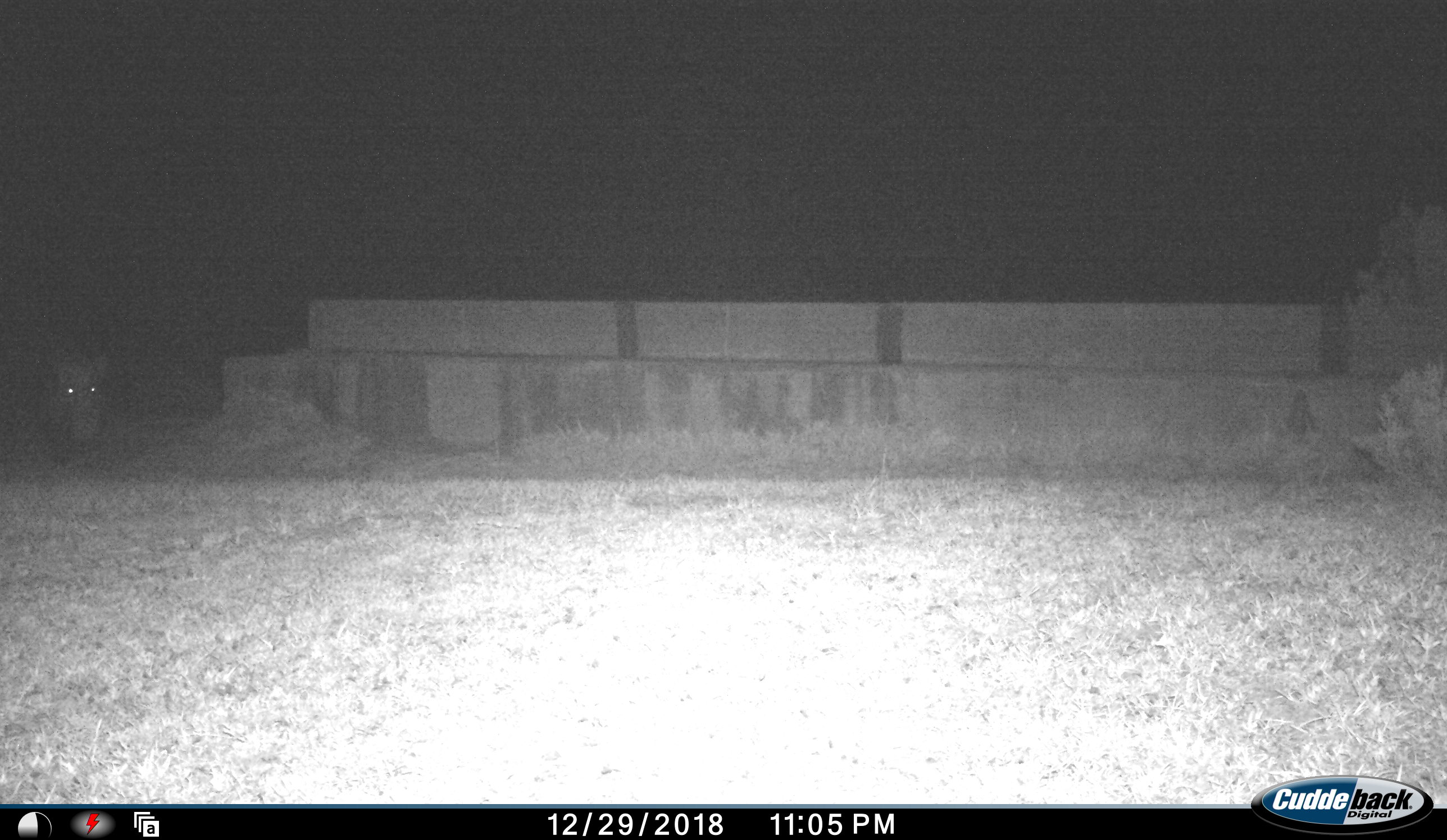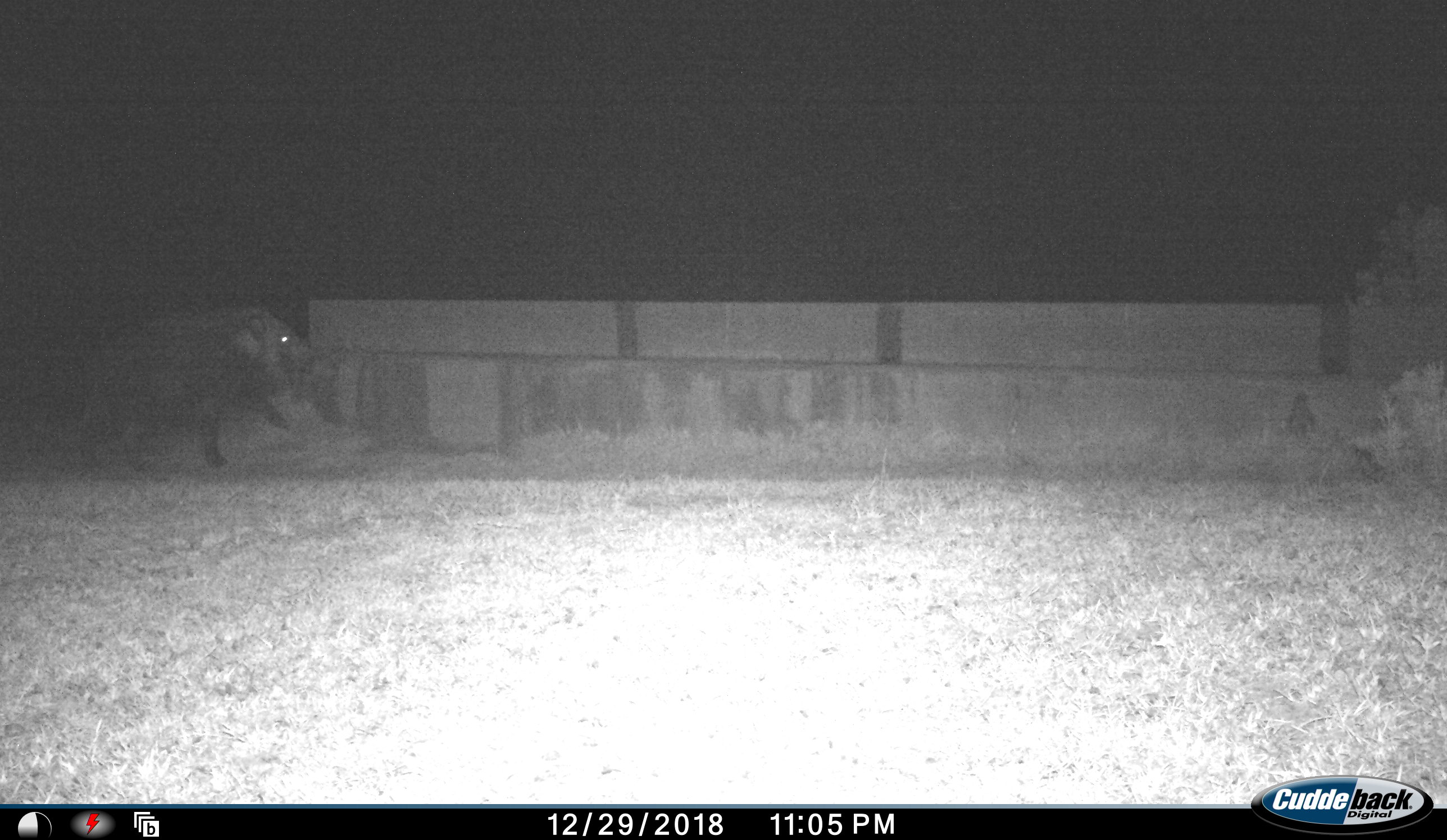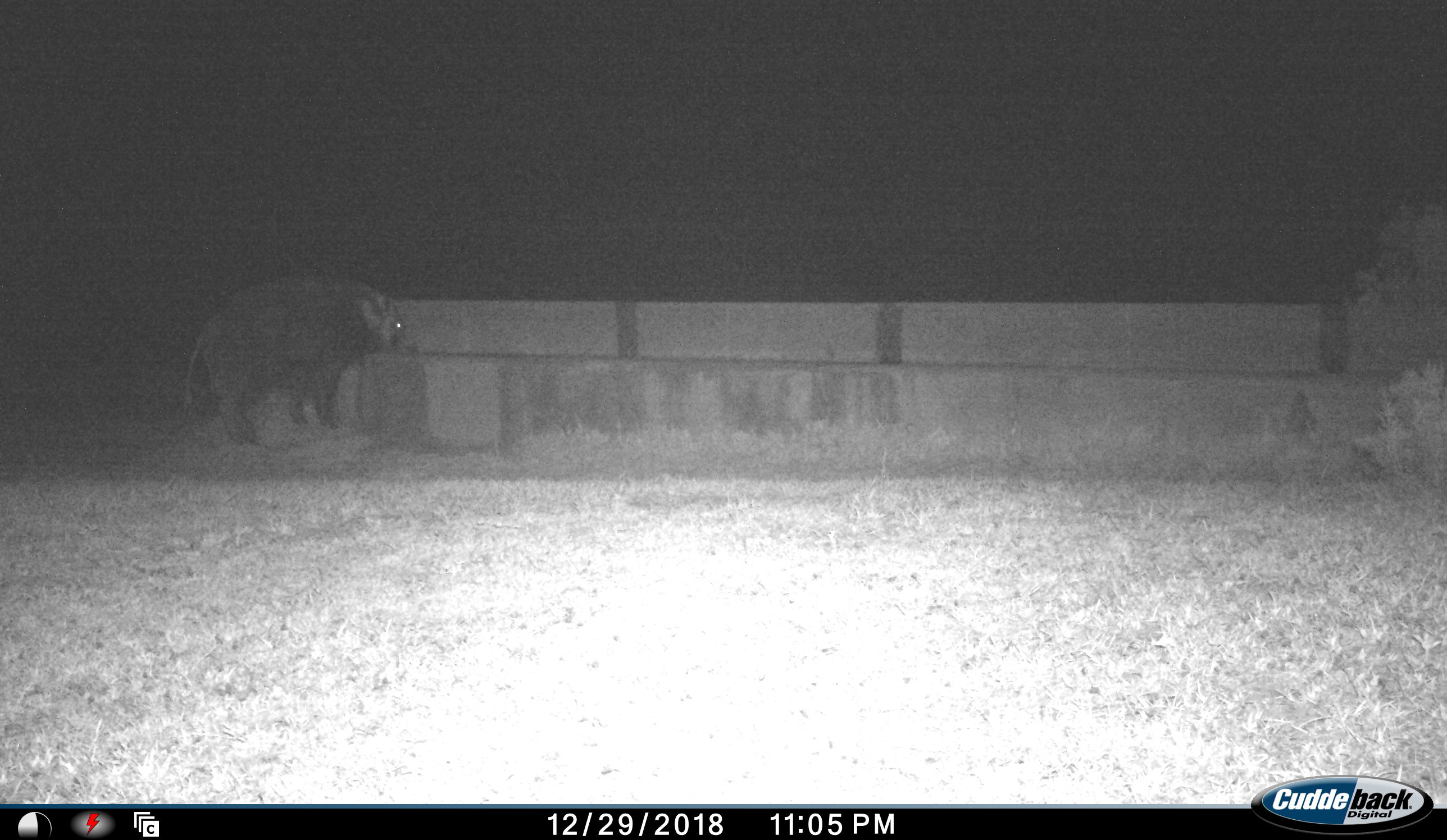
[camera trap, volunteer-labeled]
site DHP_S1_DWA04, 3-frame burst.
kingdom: Animalia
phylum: Chordata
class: Mammalia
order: Artiodactyla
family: Suidae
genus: Potamochoerus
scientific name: Potamochoerus larvatus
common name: bushpig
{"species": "bushpig (Potamochoerus larvatus)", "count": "1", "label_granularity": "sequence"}